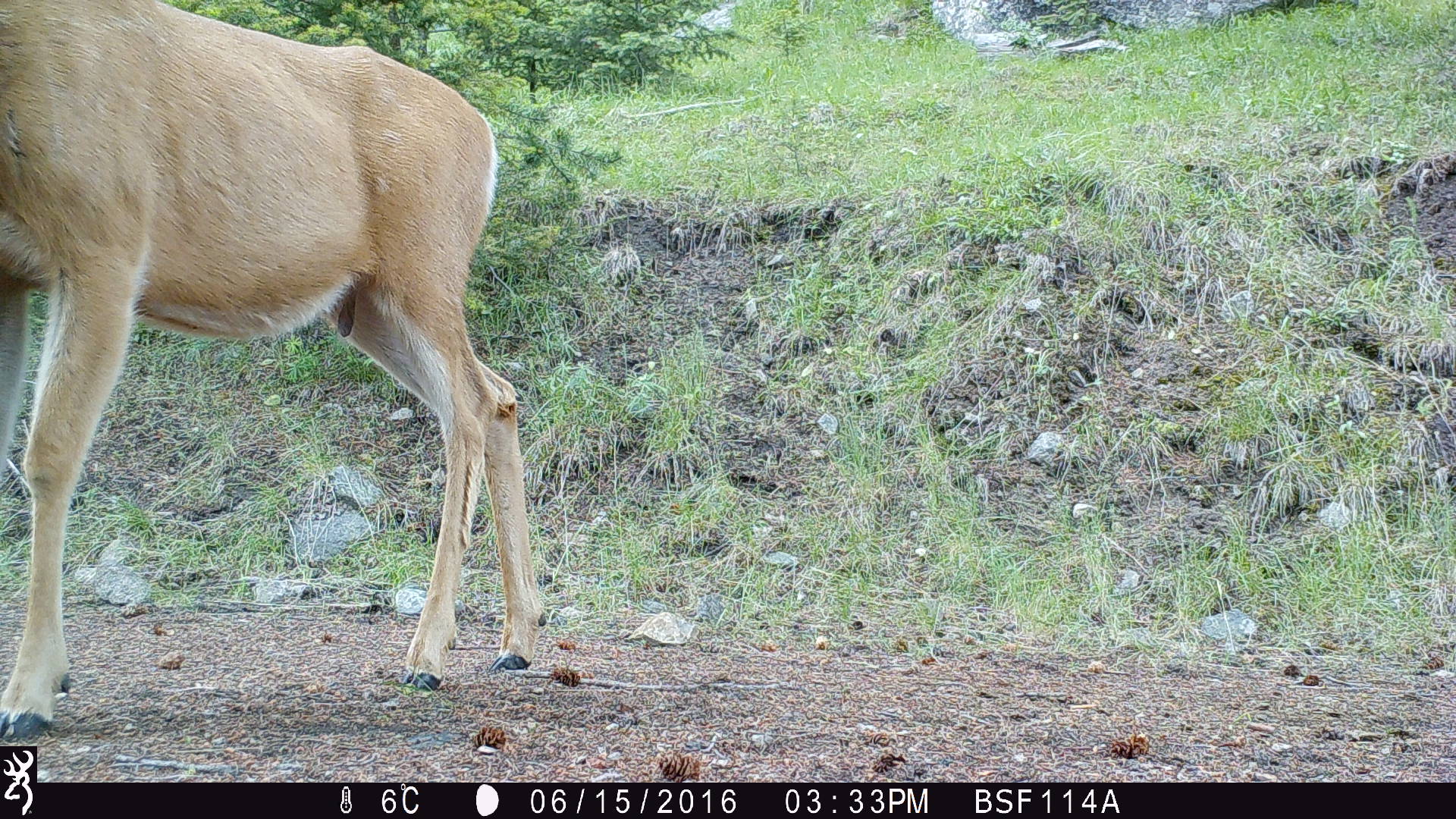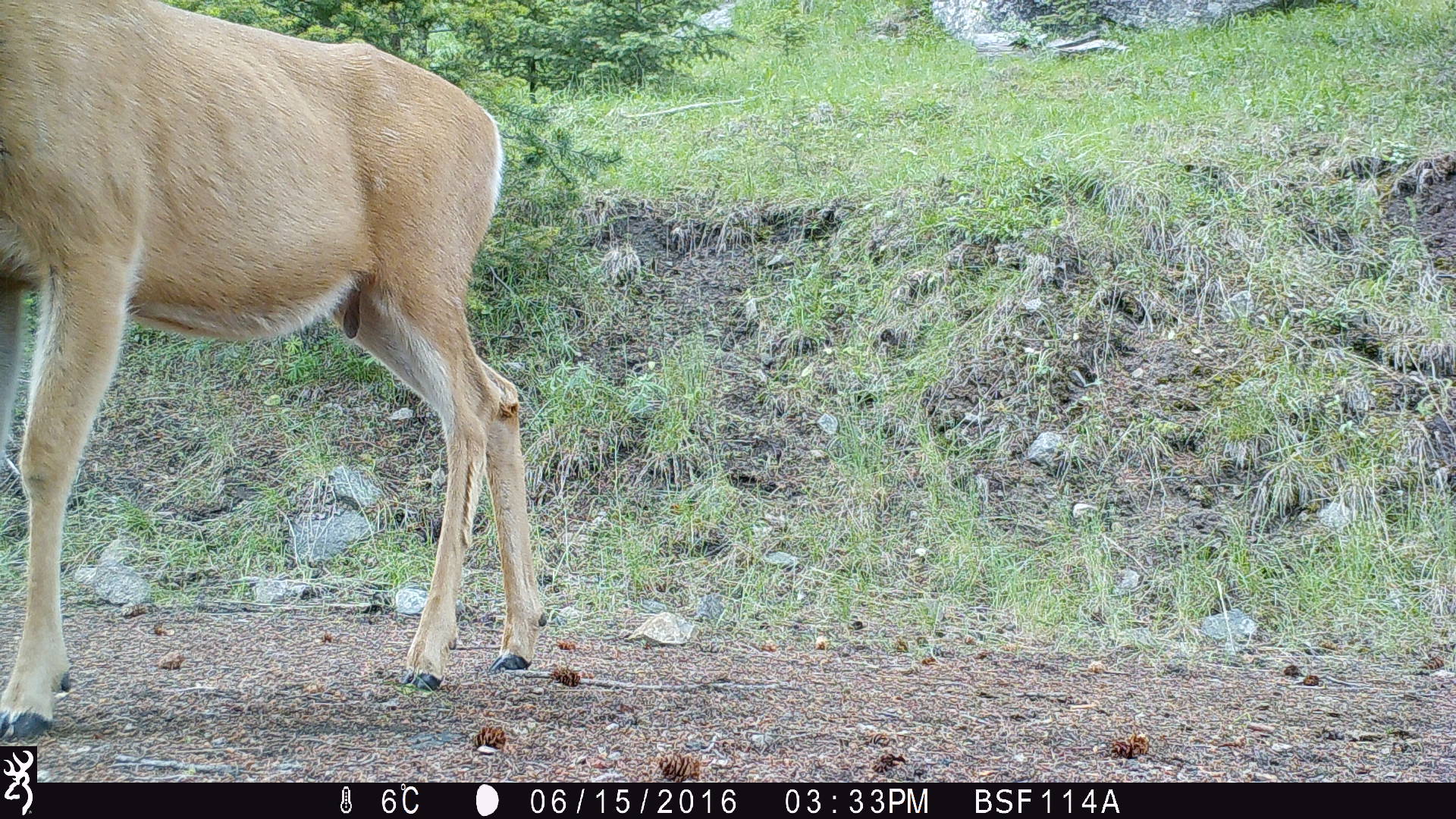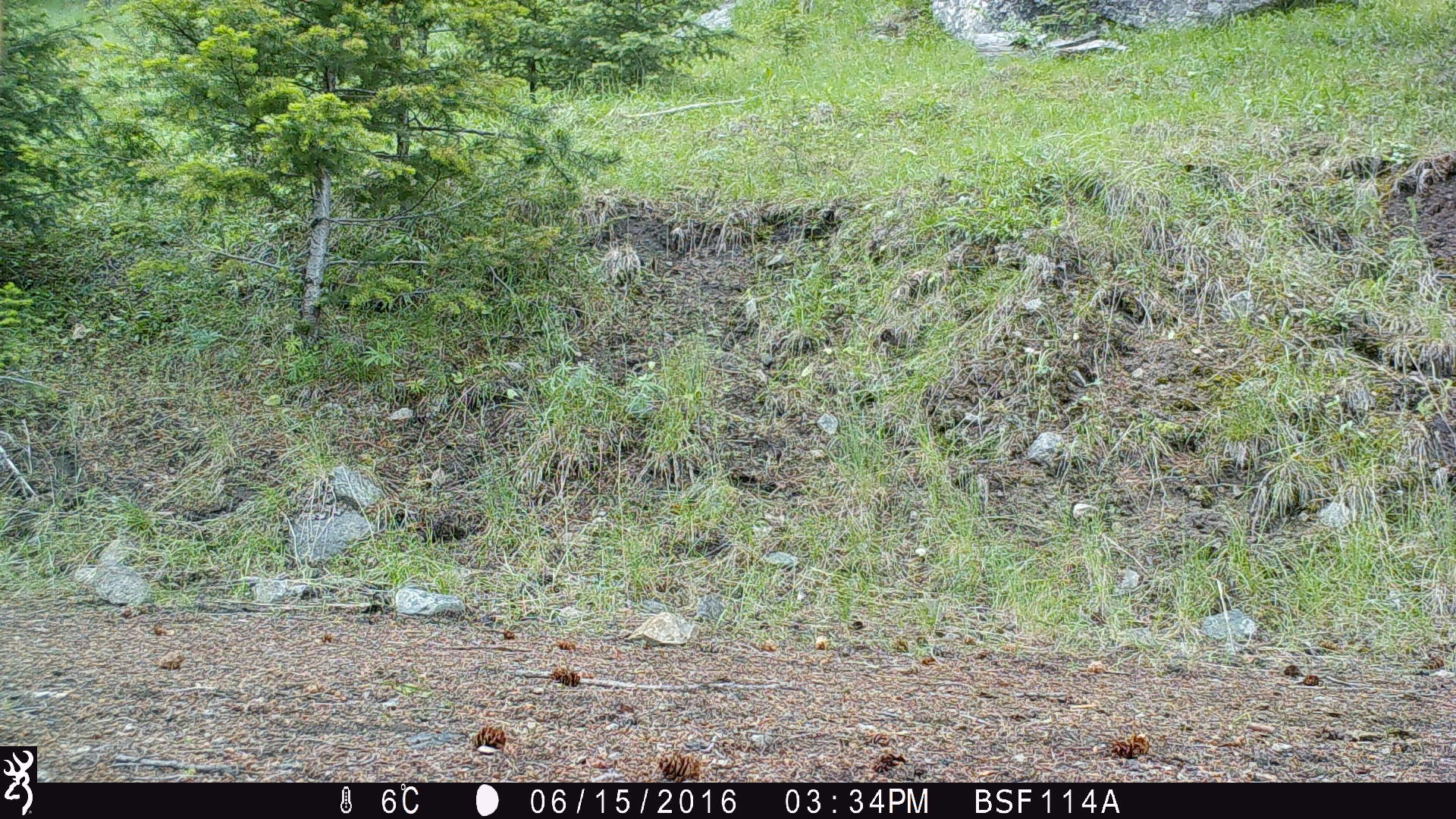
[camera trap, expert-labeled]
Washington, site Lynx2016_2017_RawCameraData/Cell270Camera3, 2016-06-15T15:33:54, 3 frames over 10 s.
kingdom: Animalia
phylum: Chordata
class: Mammalia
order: Artiodactyla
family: Cervidae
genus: Odocoileus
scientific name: Odocoileus hemionus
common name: mule deer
Odocoileus hemionus (mule deer). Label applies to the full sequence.